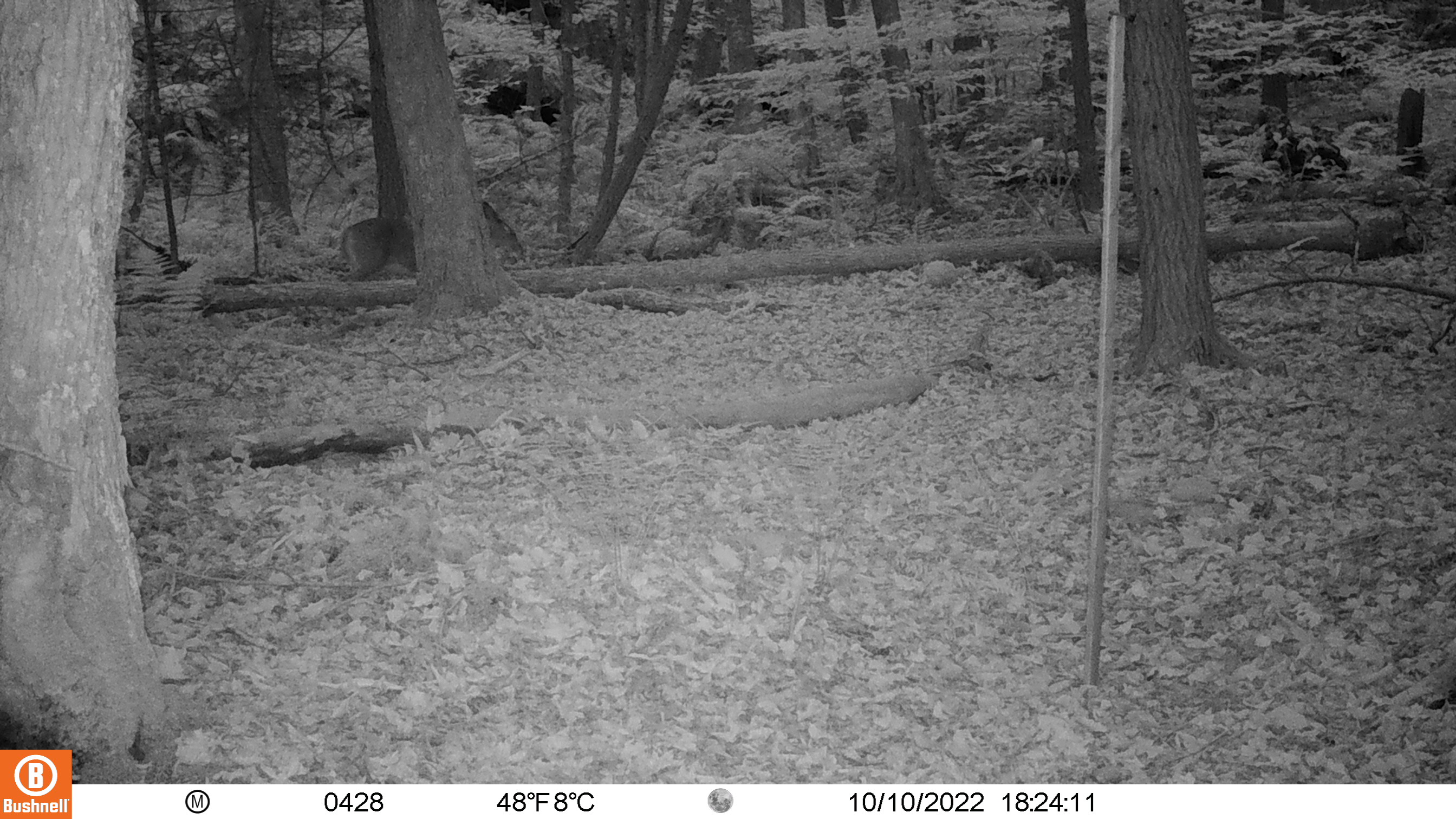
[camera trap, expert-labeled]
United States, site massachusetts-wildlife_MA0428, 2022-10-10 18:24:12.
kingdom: Animalia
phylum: Chordata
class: Mammalia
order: Artiodactyla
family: Cervidae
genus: Odocoileus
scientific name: Odocoileus virginianus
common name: white-tailed deer